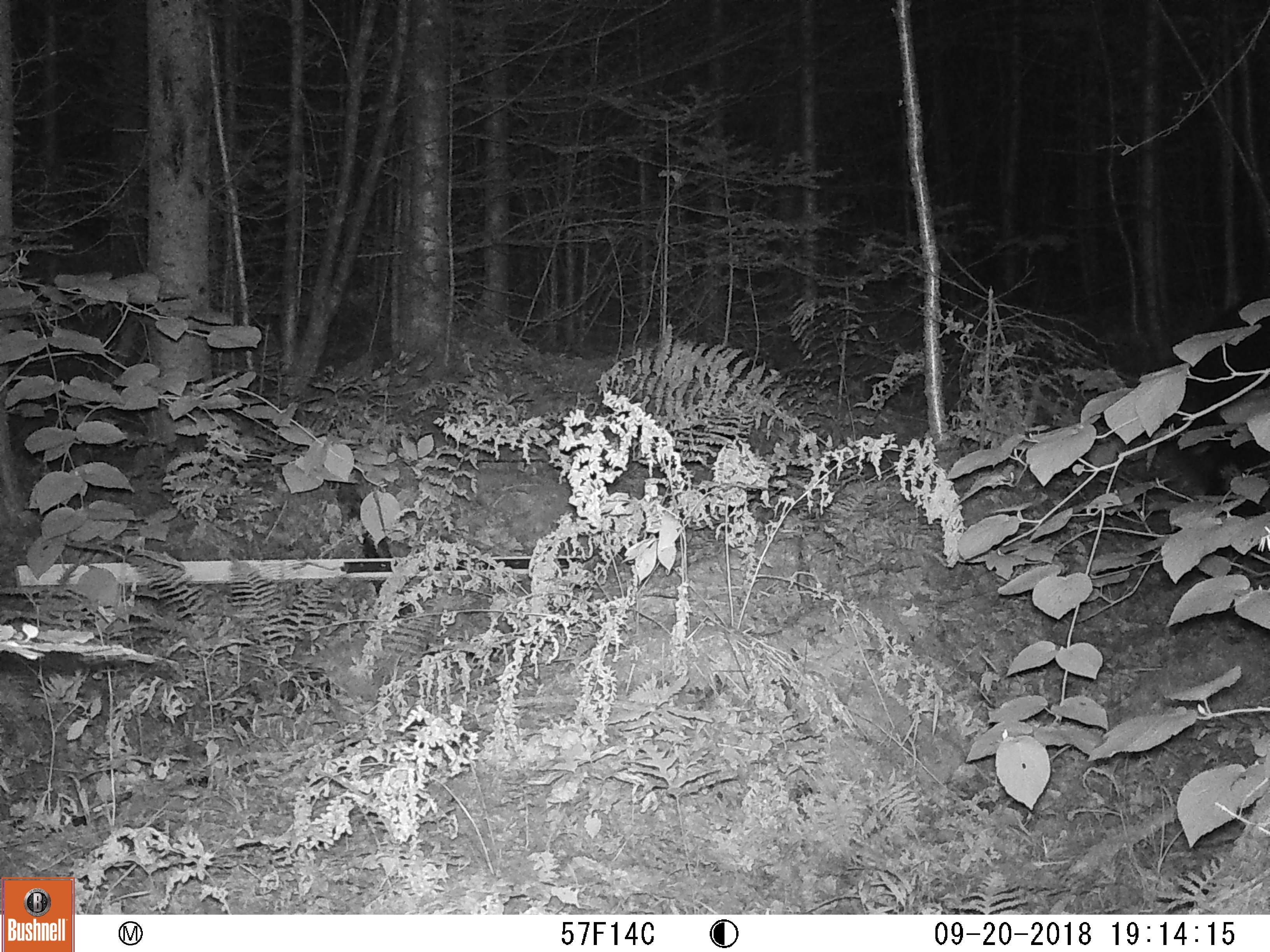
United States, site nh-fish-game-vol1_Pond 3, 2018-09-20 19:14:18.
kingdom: Animalia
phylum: Chordata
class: Mammalia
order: Carnivora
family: Ursidae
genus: Ursus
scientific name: Ursus americanus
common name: black bear